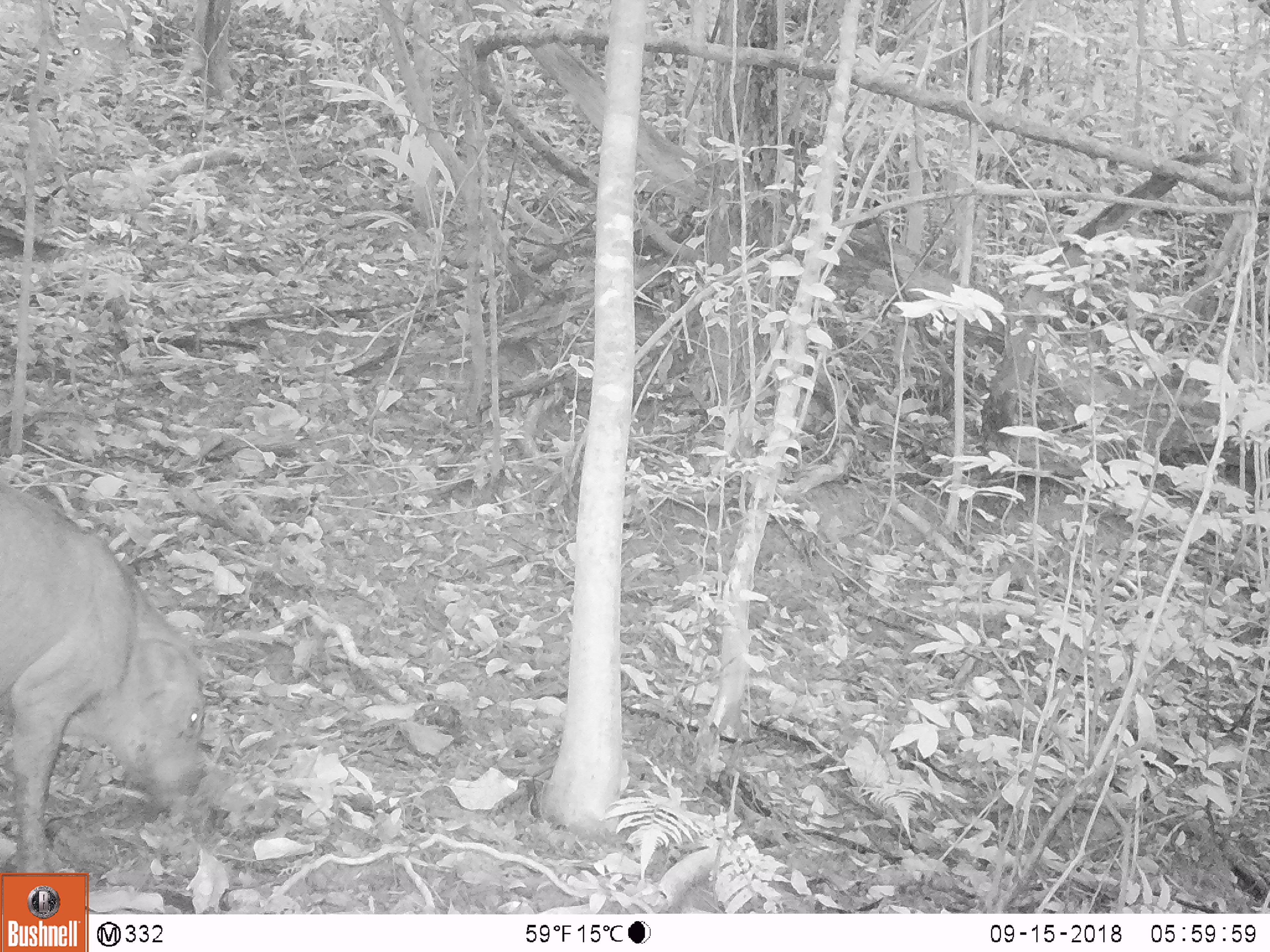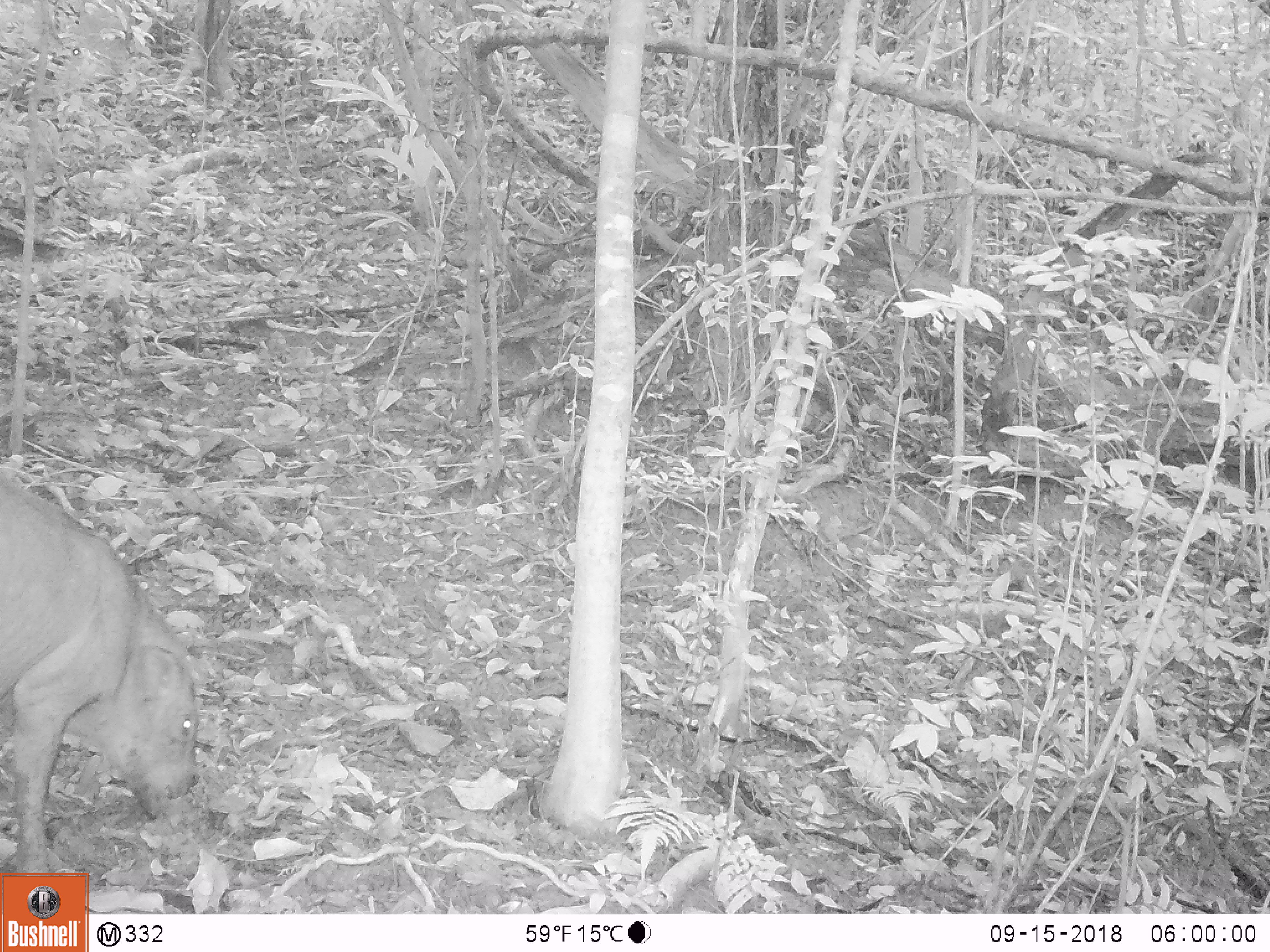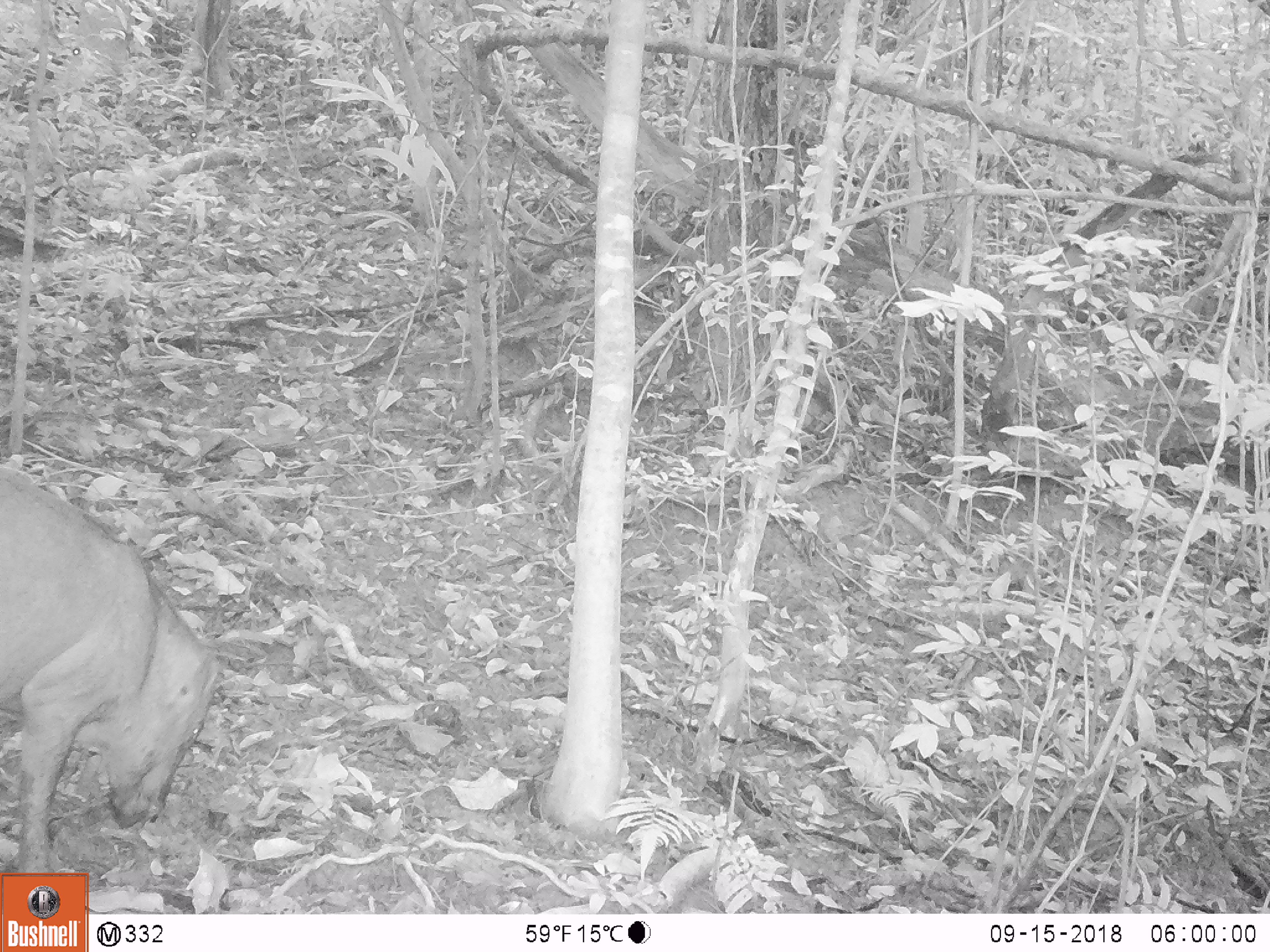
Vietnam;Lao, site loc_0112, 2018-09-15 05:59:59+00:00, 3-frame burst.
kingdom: Animalia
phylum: Chordata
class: Mammalia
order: Artiodactyla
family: Suidae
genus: Sus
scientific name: Sus scrofa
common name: eurasian wild pig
Eurasian wild pig (Sus scrofa). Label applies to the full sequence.